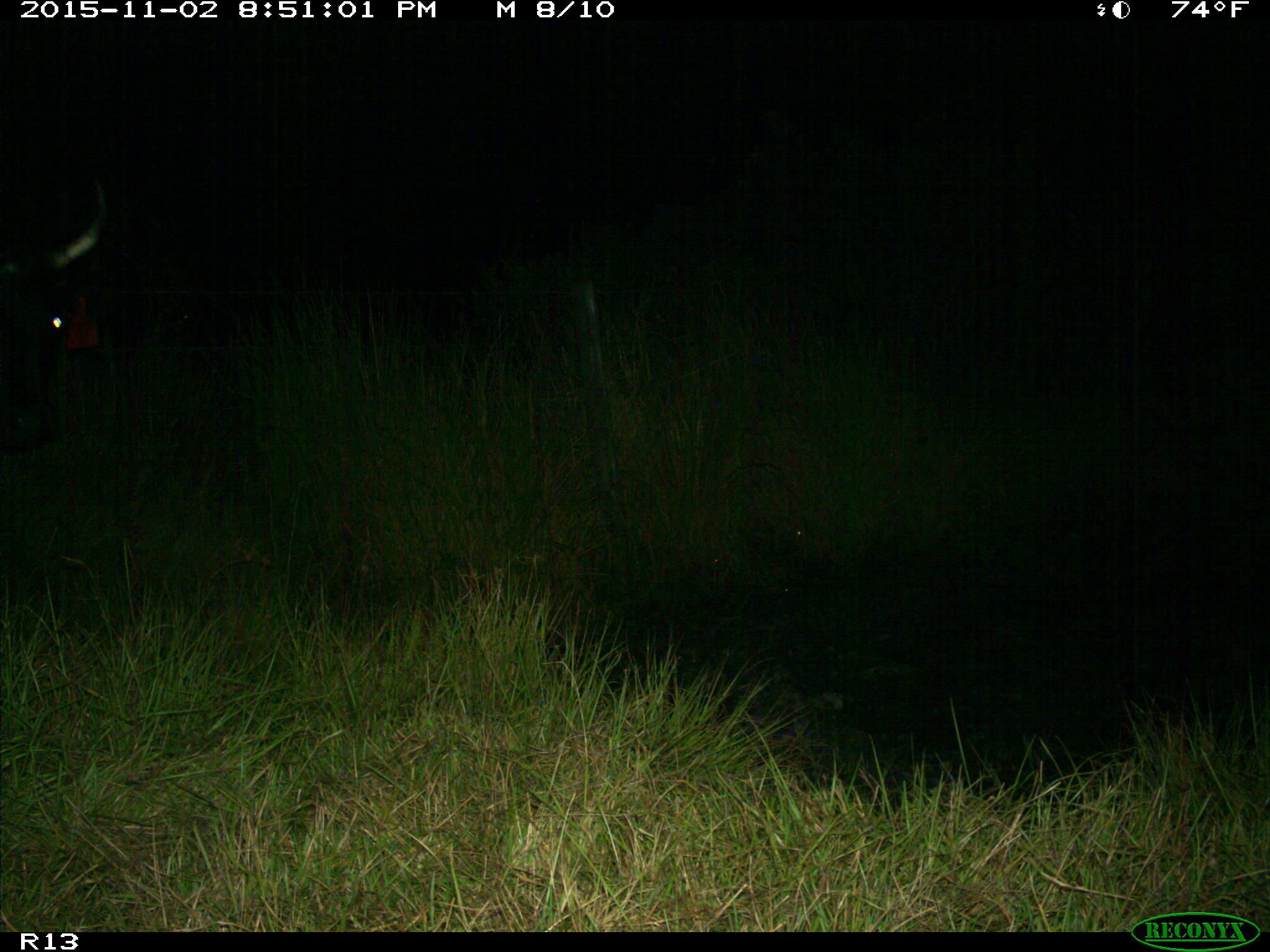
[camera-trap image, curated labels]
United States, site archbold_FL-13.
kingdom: Animalia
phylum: Chordata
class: Mammalia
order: Artiodactyla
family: Bovidae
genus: Bos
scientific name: Bos taurus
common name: domestic cow